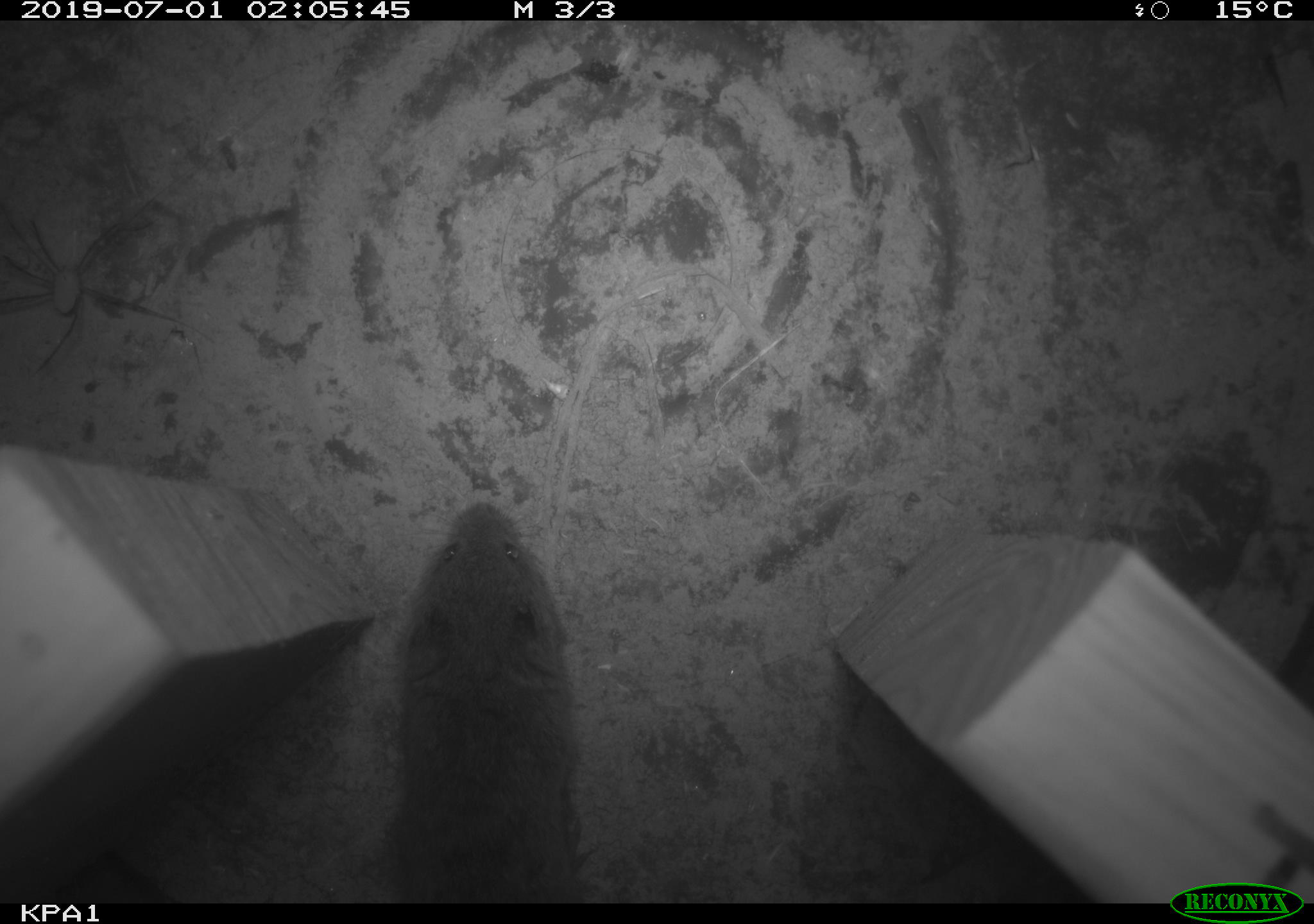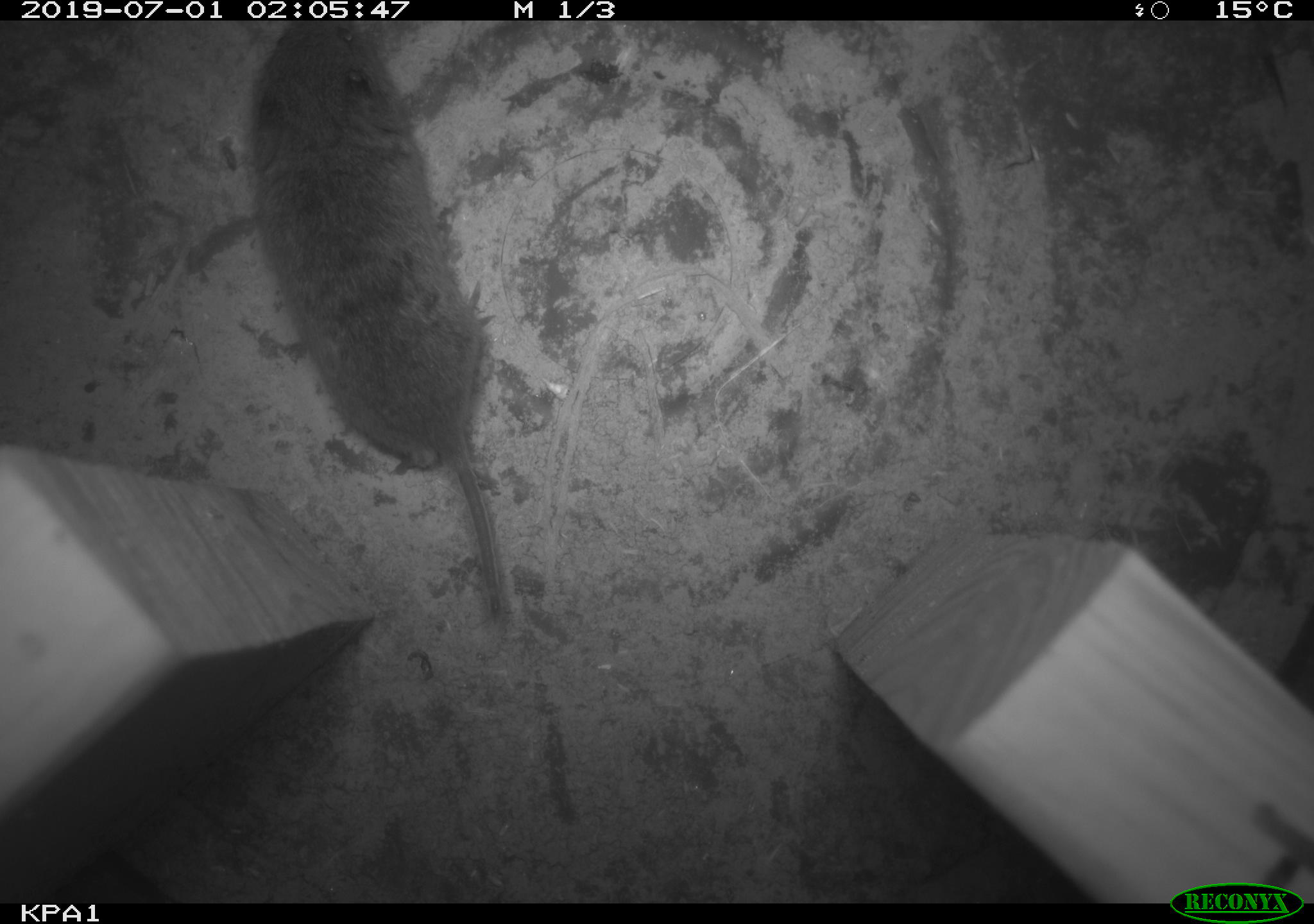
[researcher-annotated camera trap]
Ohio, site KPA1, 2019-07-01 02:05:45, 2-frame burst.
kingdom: Animalia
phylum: Chordata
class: Mammalia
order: Rodentia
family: Cricetidae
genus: Microtus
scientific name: Microtus pennsylvanicus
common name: meadow vole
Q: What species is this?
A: Meadow vole (Microtus pennsylvanicus).